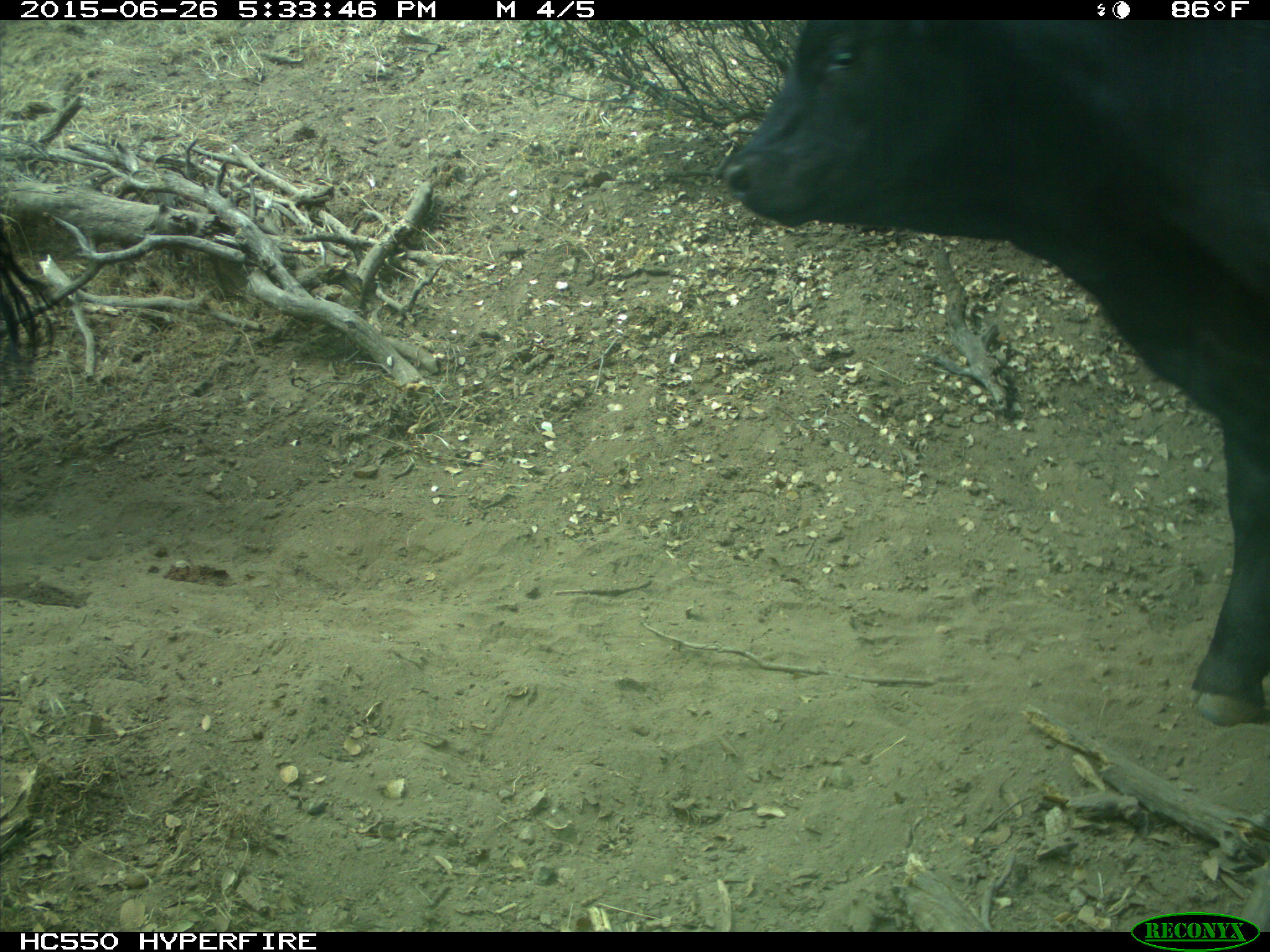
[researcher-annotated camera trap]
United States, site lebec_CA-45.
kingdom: Animalia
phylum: Chordata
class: Mammalia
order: Artiodactyla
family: Bovidae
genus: Bos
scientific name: Bos taurus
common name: domestic cow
Bos taurus (domestic cow).